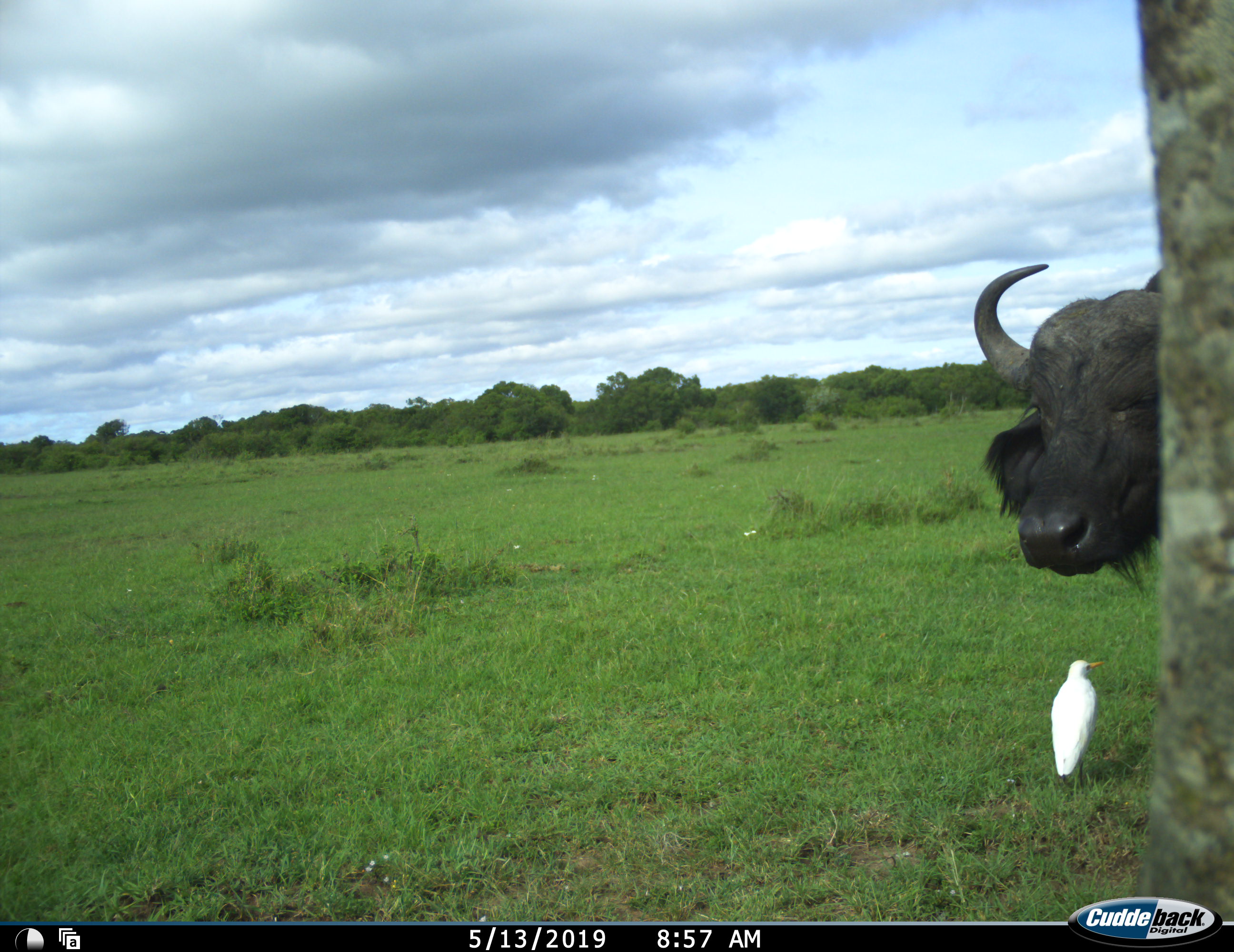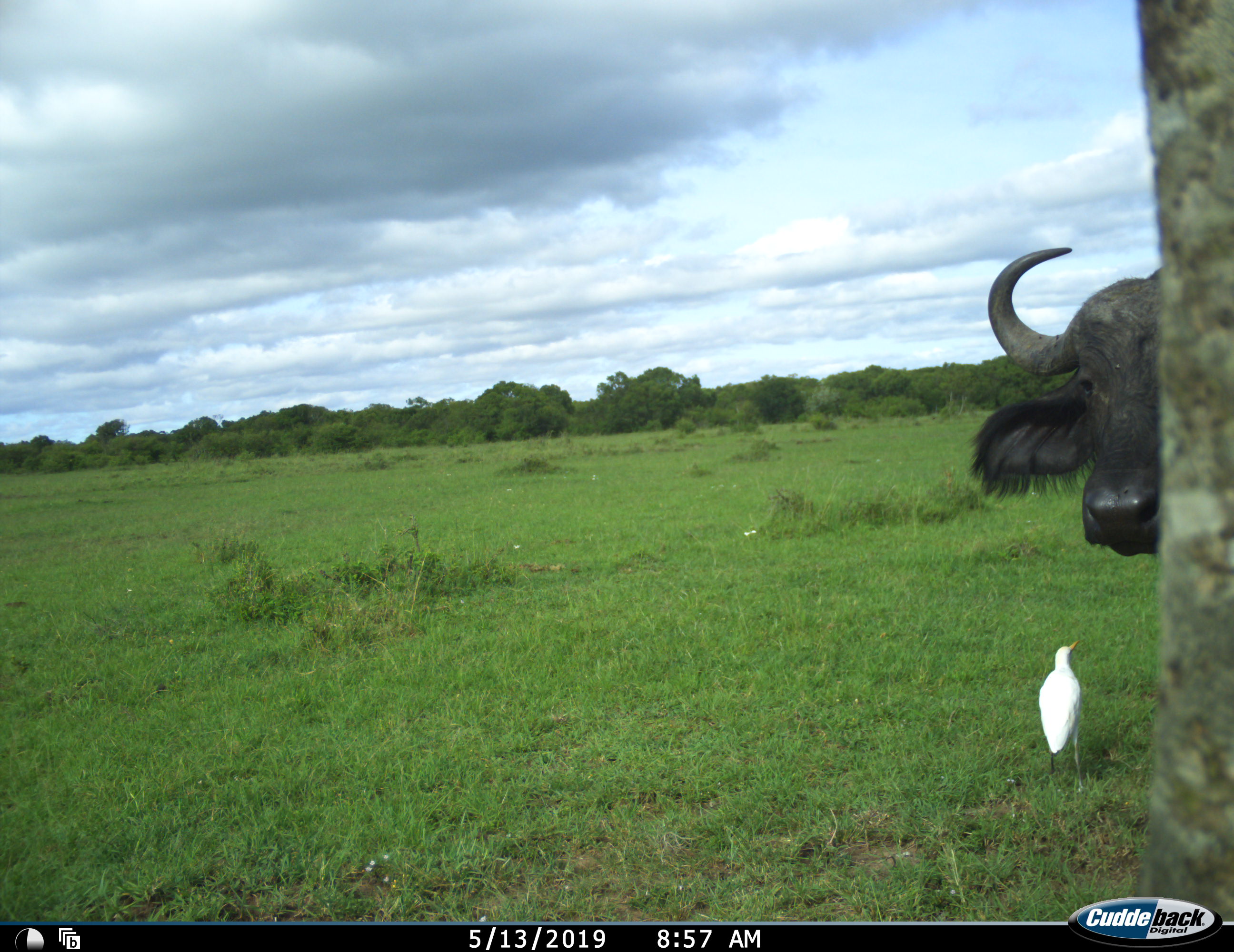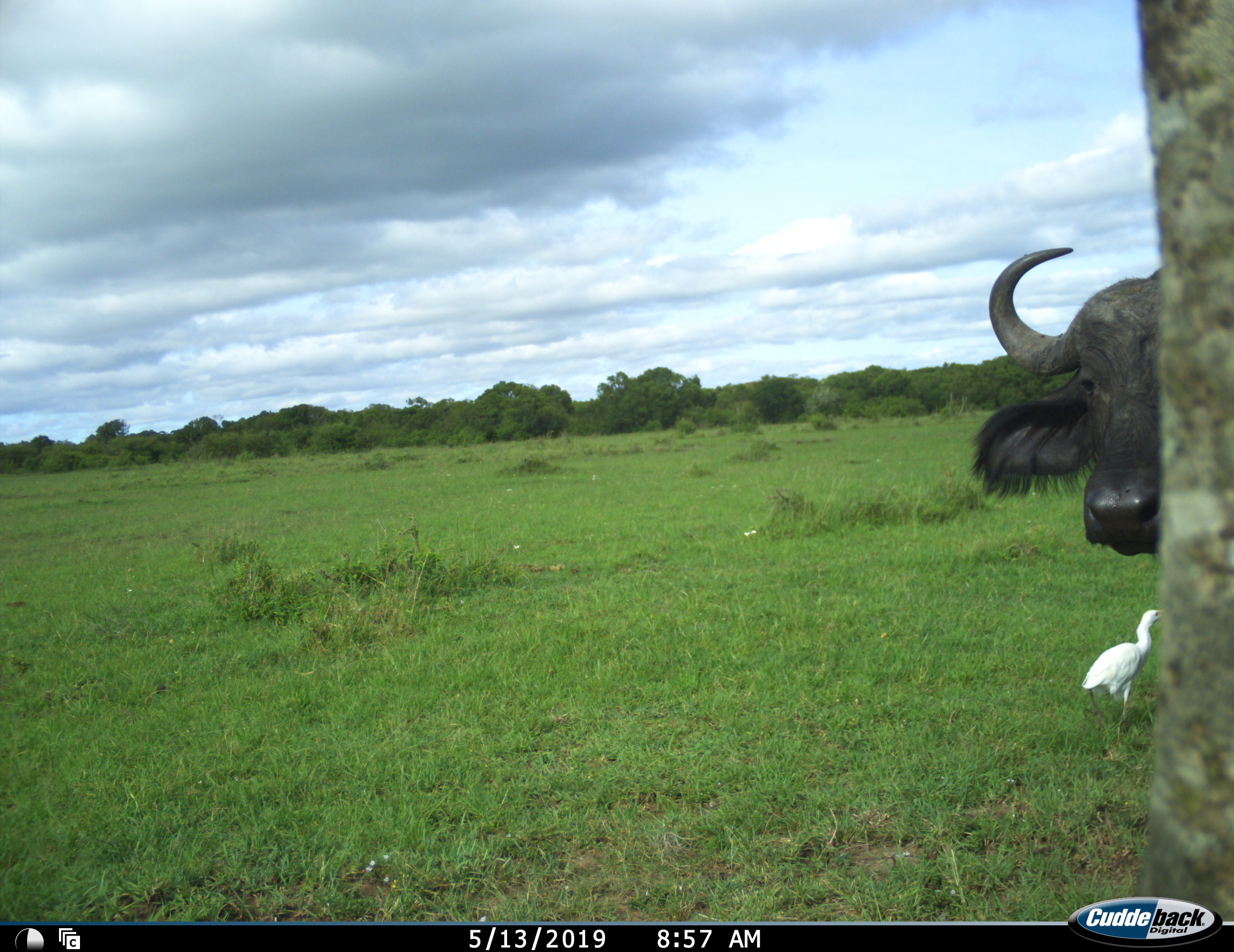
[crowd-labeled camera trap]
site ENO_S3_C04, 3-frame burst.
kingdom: Animalia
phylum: Chordata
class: Aves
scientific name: Aves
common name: bird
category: birdother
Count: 1.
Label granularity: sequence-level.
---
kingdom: Animalia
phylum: Chordata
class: Mammalia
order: Artiodactyla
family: Bovidae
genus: Syncerus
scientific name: Syncerus caffer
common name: african buffalo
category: buffalo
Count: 1.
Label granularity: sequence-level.